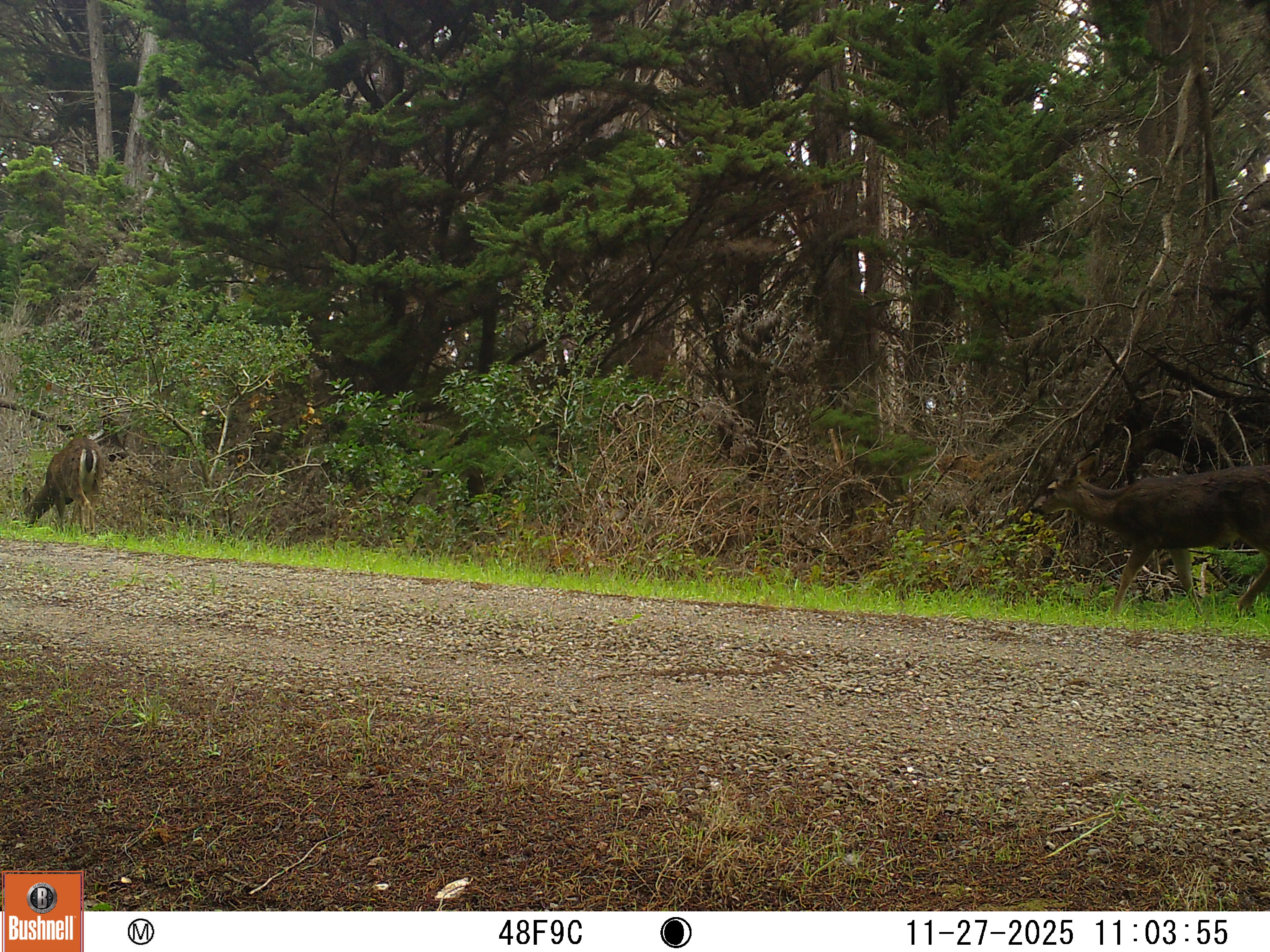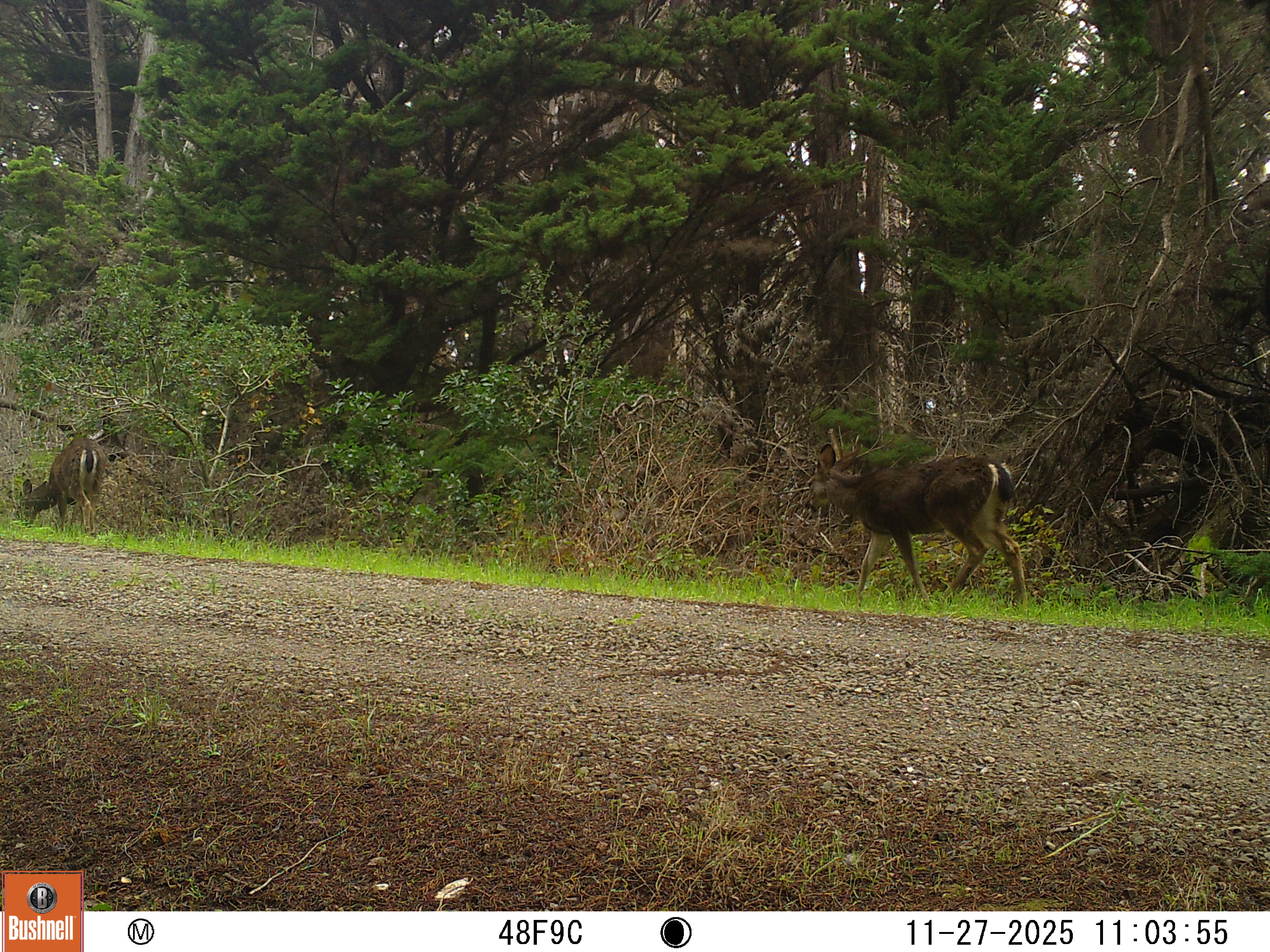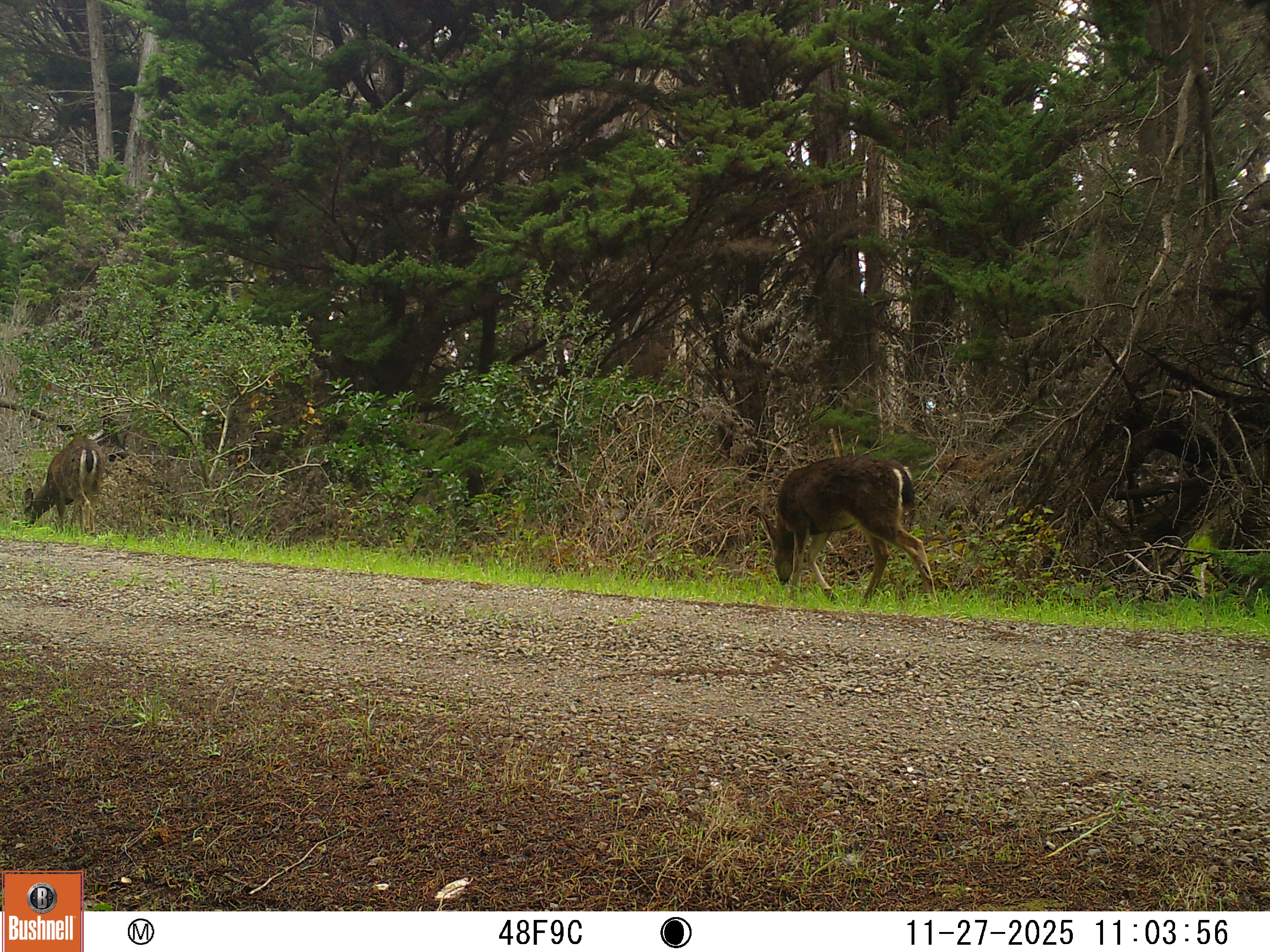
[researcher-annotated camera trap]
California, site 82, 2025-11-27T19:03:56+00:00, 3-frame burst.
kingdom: Animalia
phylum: Chordata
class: Mammalia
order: Artiodactyla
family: Cervidae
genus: Odocoileus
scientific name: Odocoileus hemionus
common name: mule deer